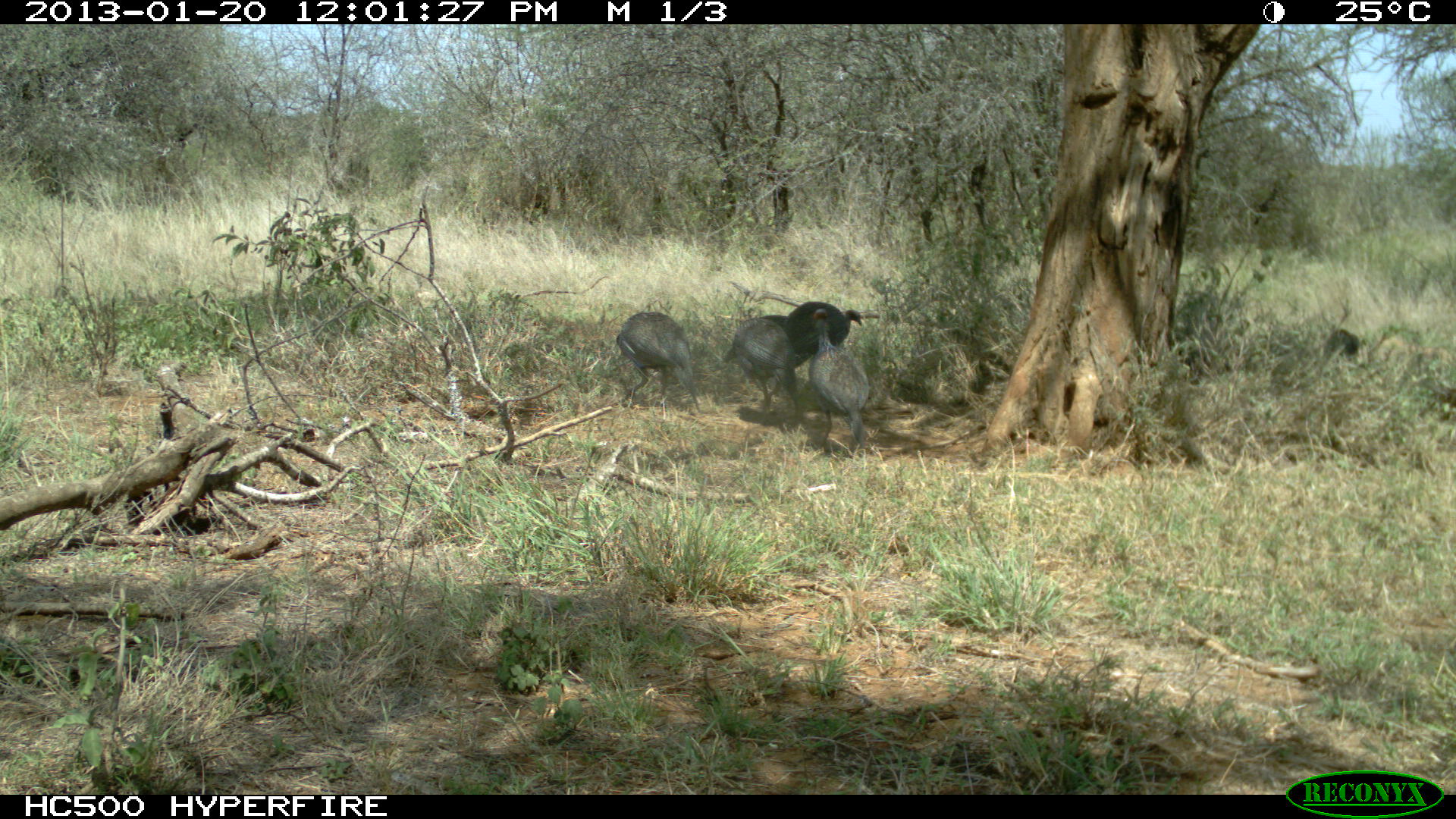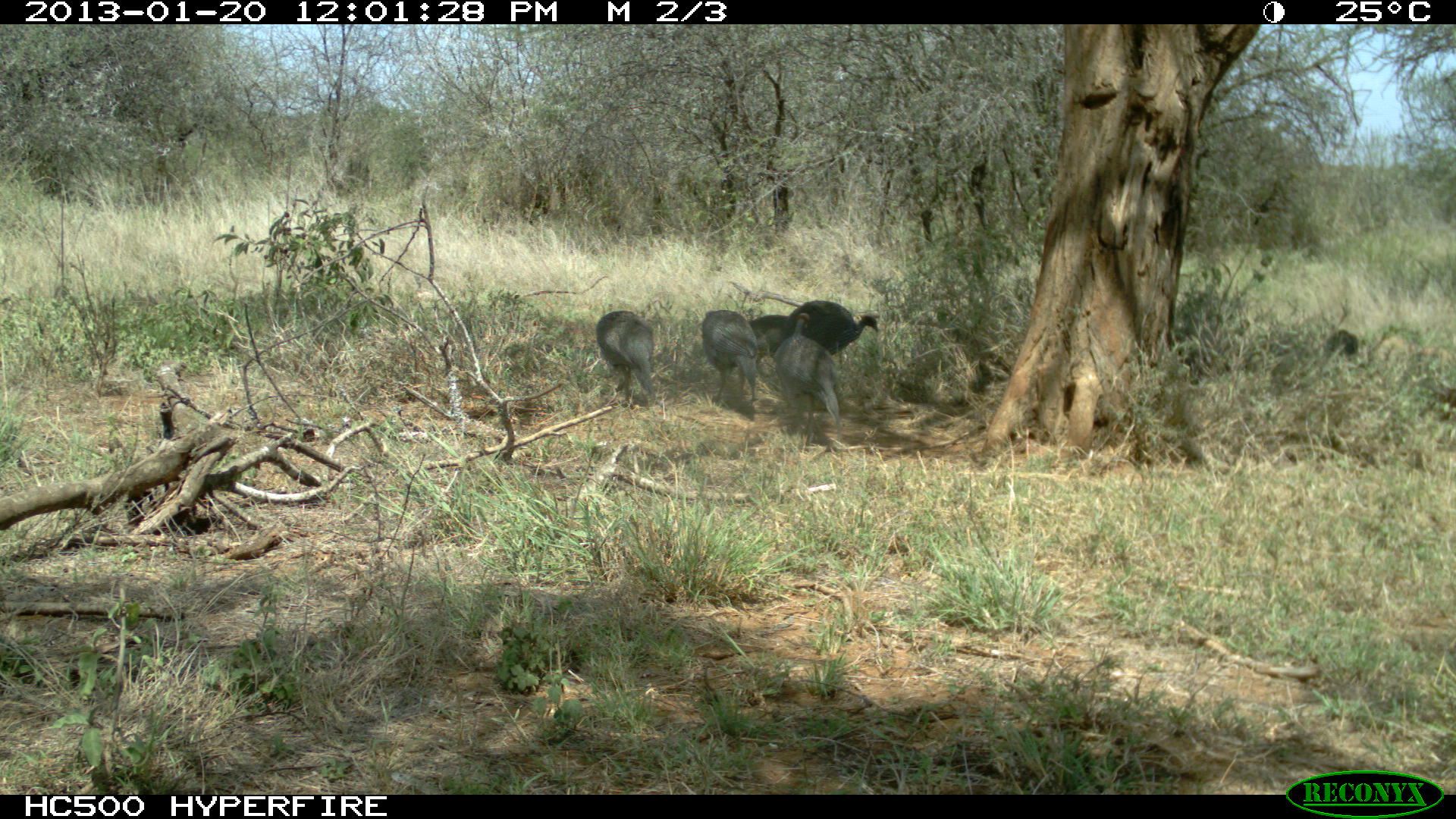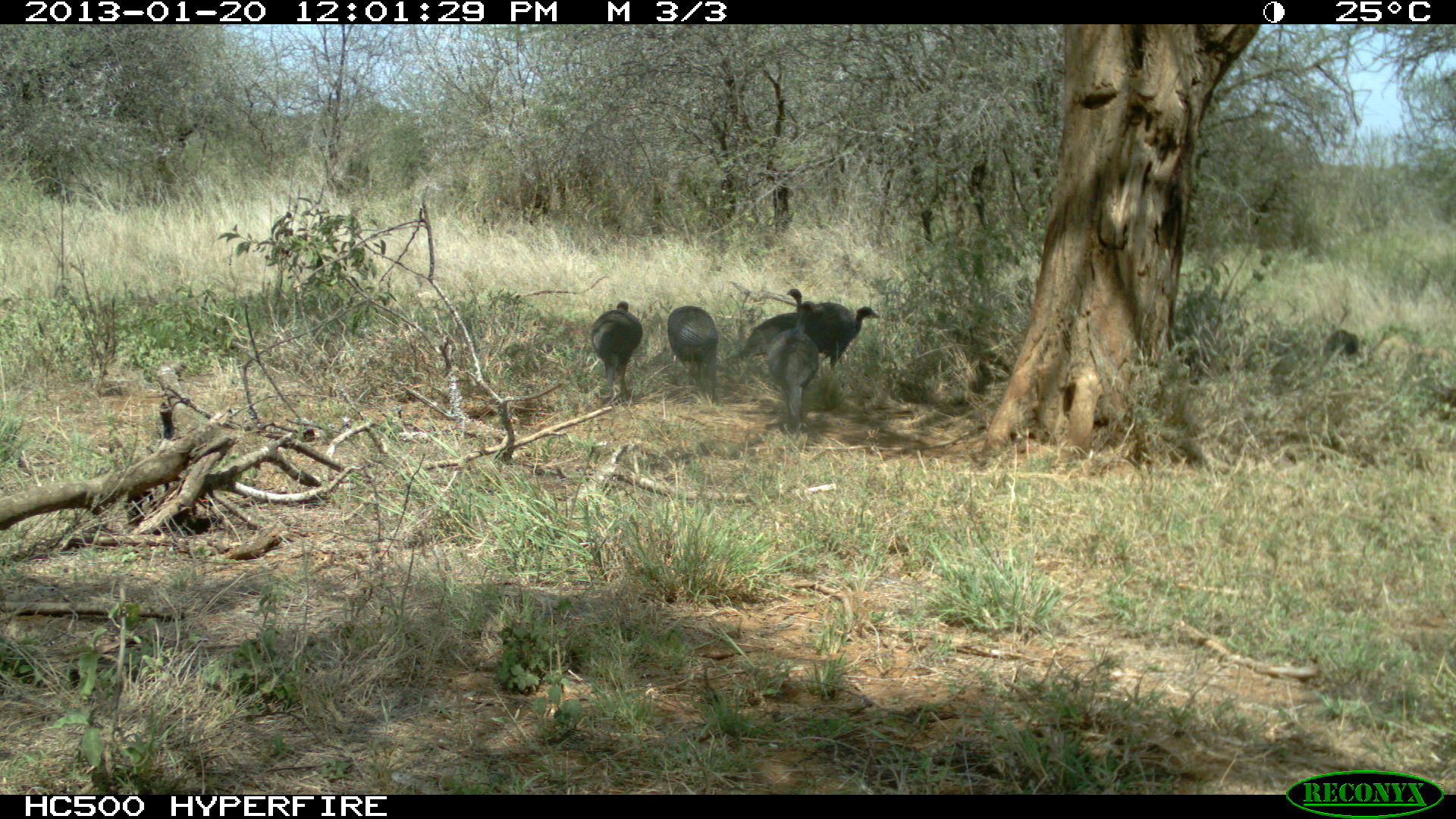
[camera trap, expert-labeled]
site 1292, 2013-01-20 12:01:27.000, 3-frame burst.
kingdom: Animalia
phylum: Chordata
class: Aves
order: Galliformes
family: Numididae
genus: Acryllium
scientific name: Acryllium vulturinum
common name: vulturine guineafowl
Acryllium vulturinum (vulturine guineafowl), count 6.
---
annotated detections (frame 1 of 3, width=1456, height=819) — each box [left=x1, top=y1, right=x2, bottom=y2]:
acryllium vulturinum: [left=538, top=271, right=713, bottom=412]; [left=720, top=297, right=861, bottom=410]; [left=804, top=307, right=870, bottom=451]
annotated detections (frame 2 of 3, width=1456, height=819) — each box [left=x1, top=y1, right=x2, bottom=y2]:
acryllium vulturinum: [left=770, top=311, right=842, bottom=444]; [left=593, top=308, right=677, bottom=408]; [left=698, top=308, right=765, bottom=405]; [left=786, top=299, right=879, bottom=355]; [left=746, top=316, right=797, bottom=357]; [left=1320, top=326, right=1365, bottom=362]